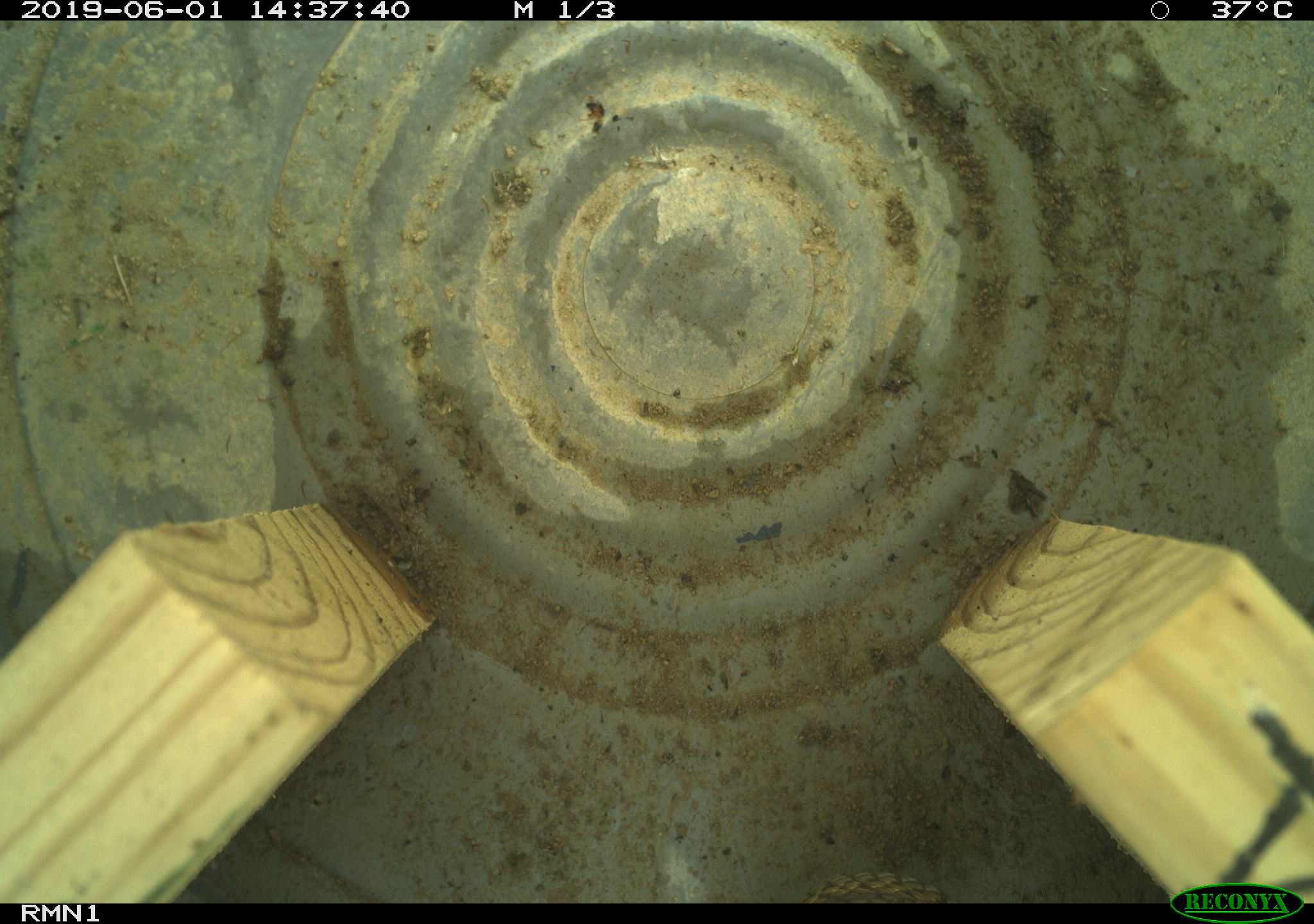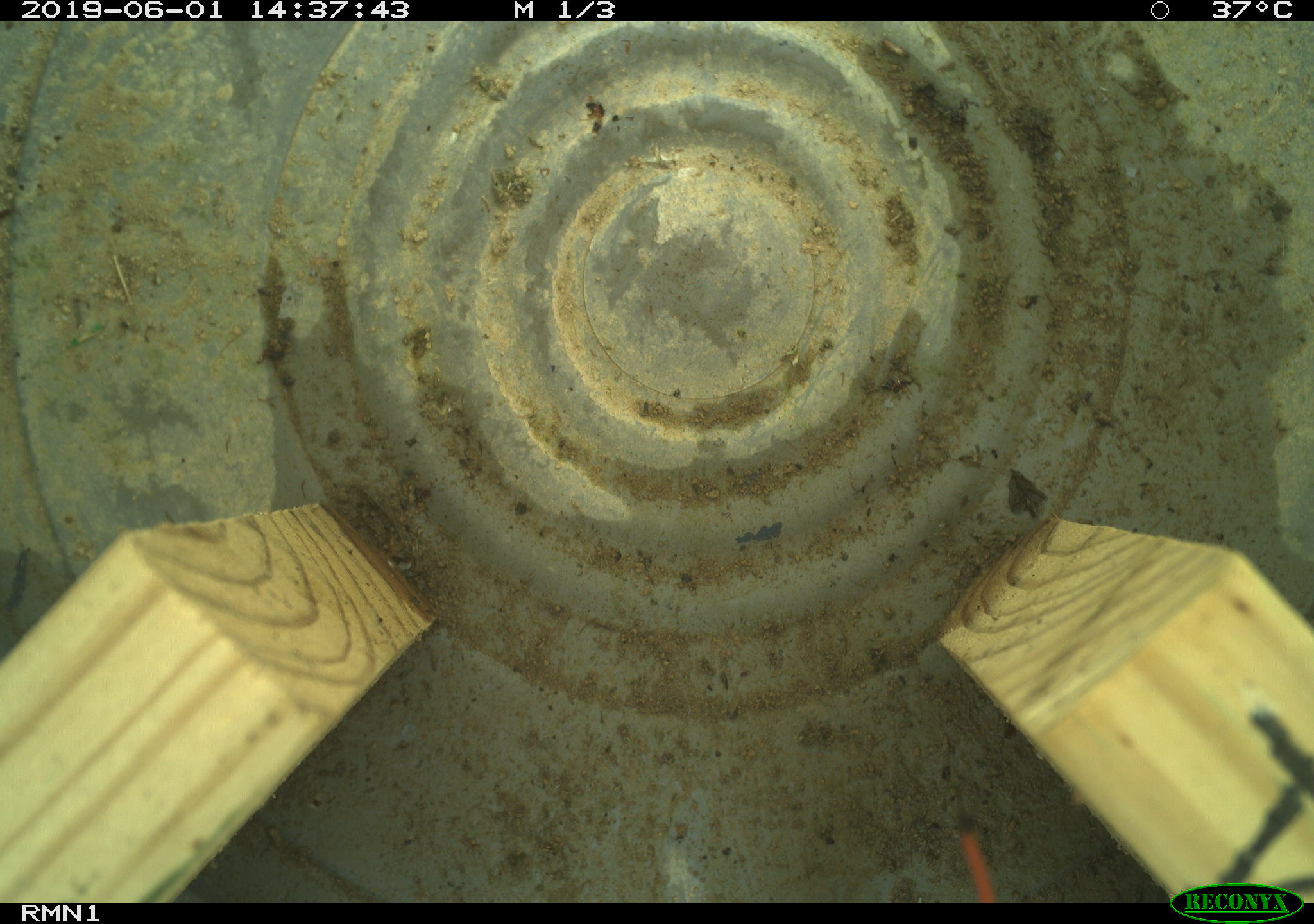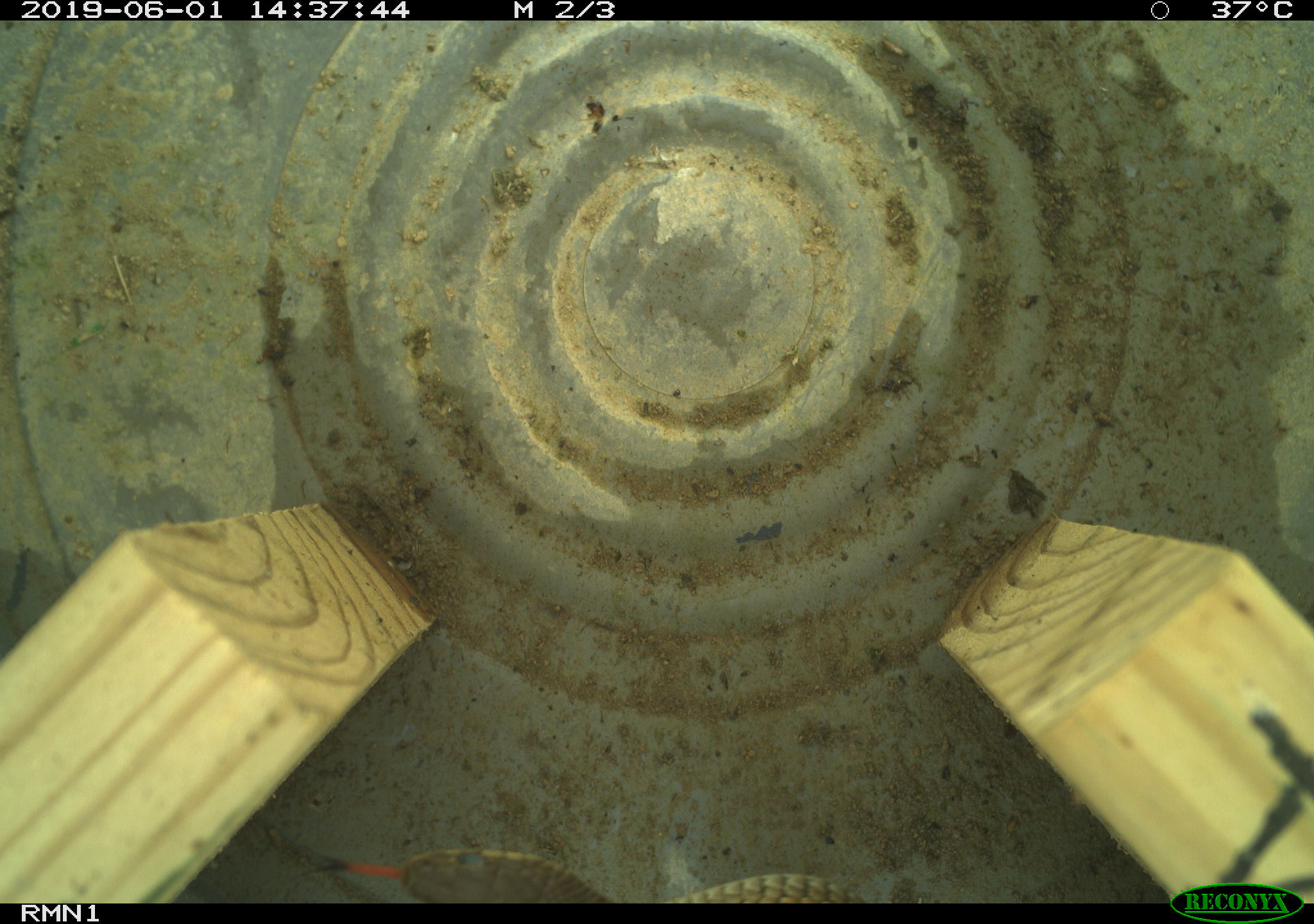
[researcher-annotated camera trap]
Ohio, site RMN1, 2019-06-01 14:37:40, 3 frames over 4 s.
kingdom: Animalia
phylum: Chordata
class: Reptilia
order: Squamata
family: Colubridae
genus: Thamnophis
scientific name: Thamnophis sirtalis sirtalis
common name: eastern gartersnake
Eastern gartersnake (Thamnophis sirtalis sirtalis).